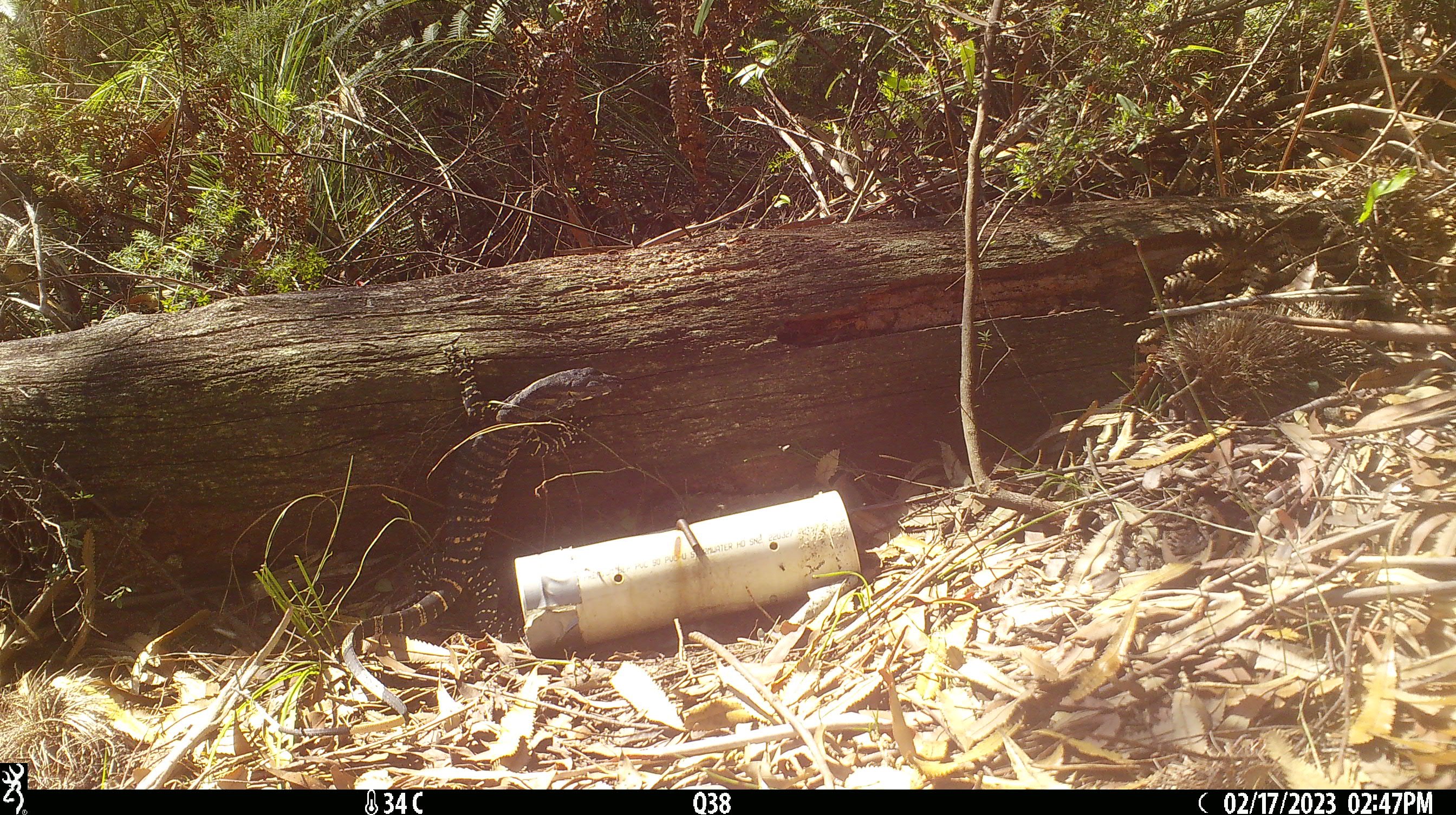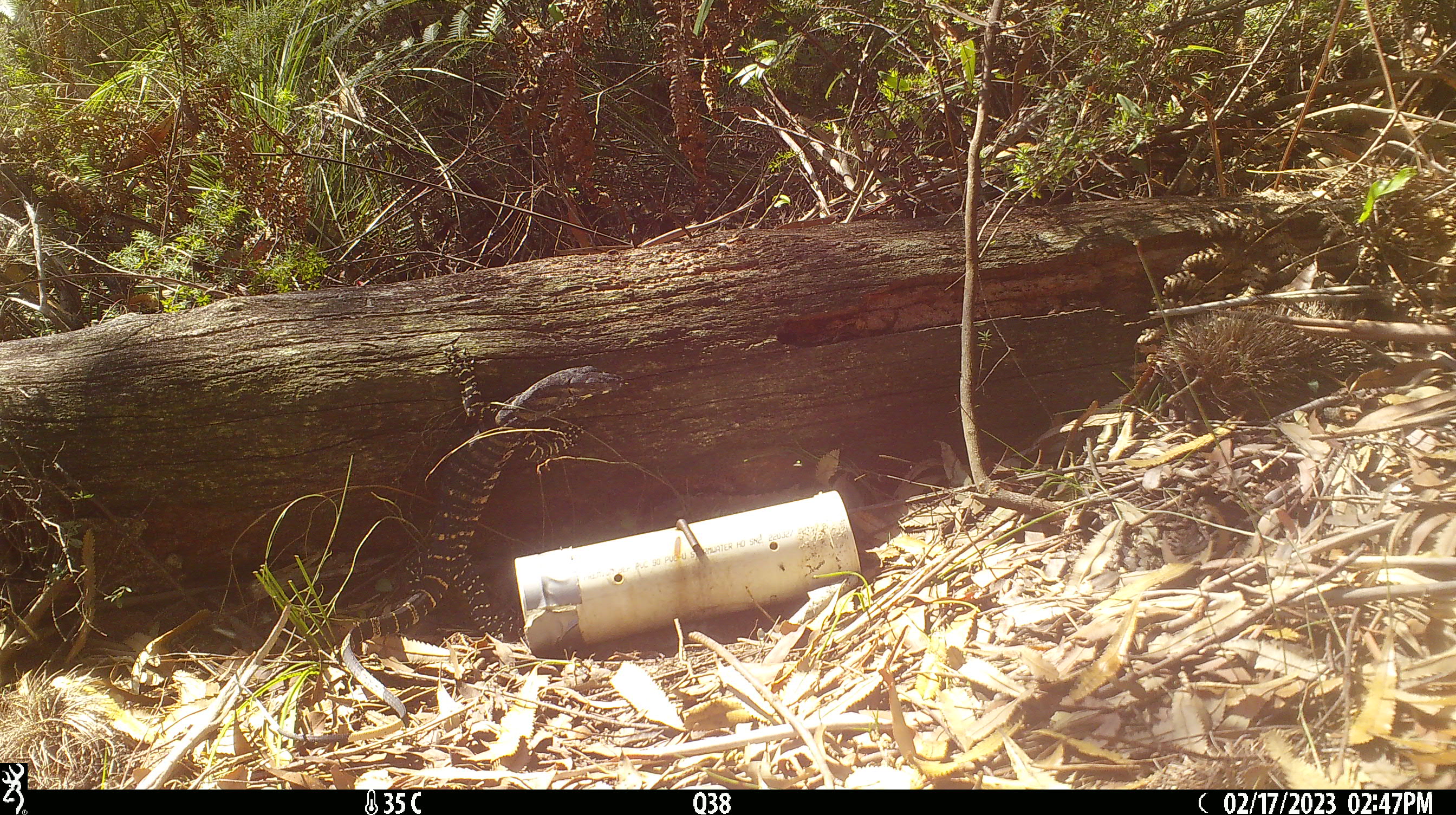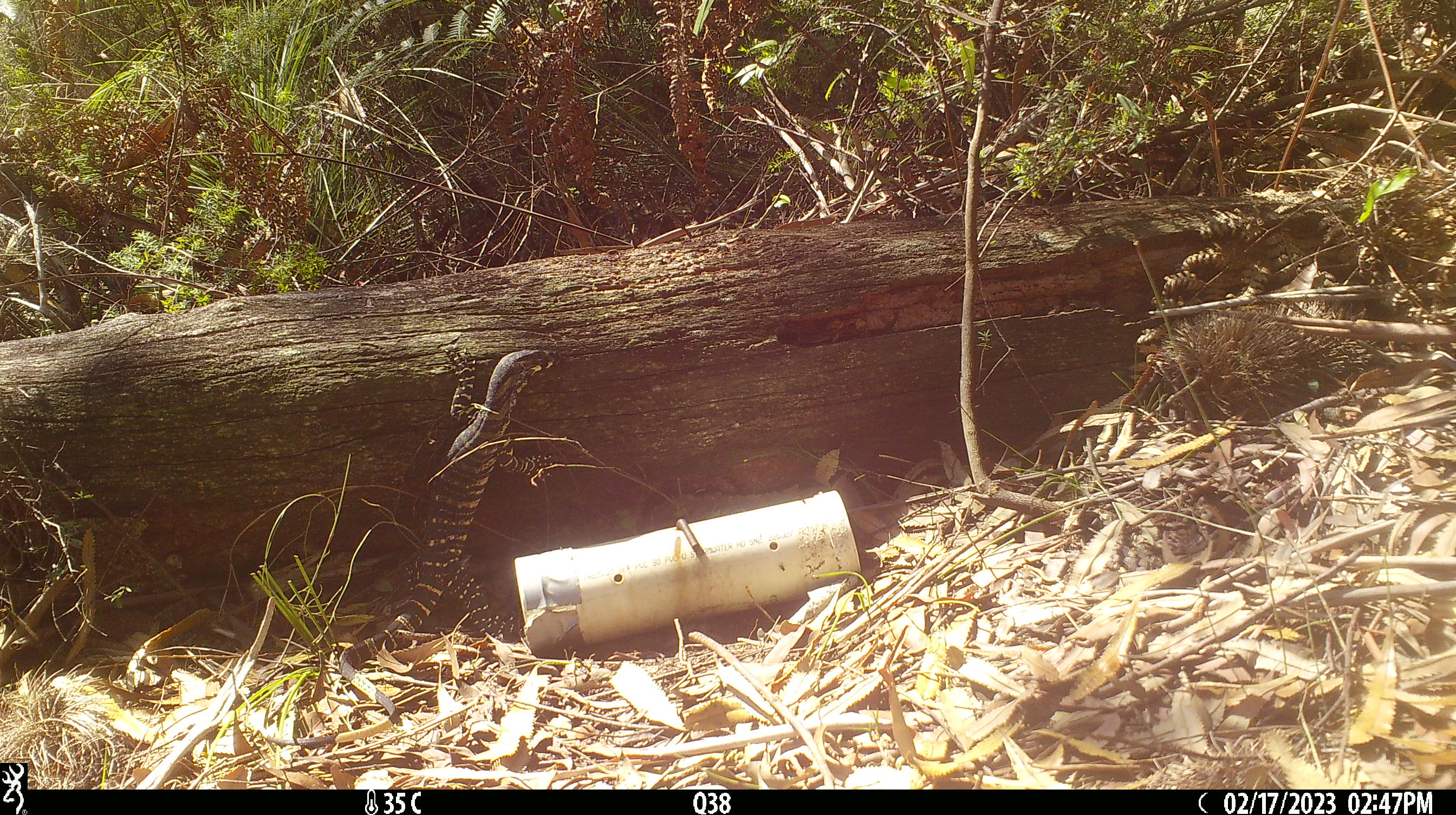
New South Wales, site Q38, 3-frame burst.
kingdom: Animalia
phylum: Chordata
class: Reptilia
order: Squamata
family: Varanidae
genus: Varanus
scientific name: Varanus varius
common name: lace monitor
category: goanna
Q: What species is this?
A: Goanna (lace monitor) (Varanus varius).